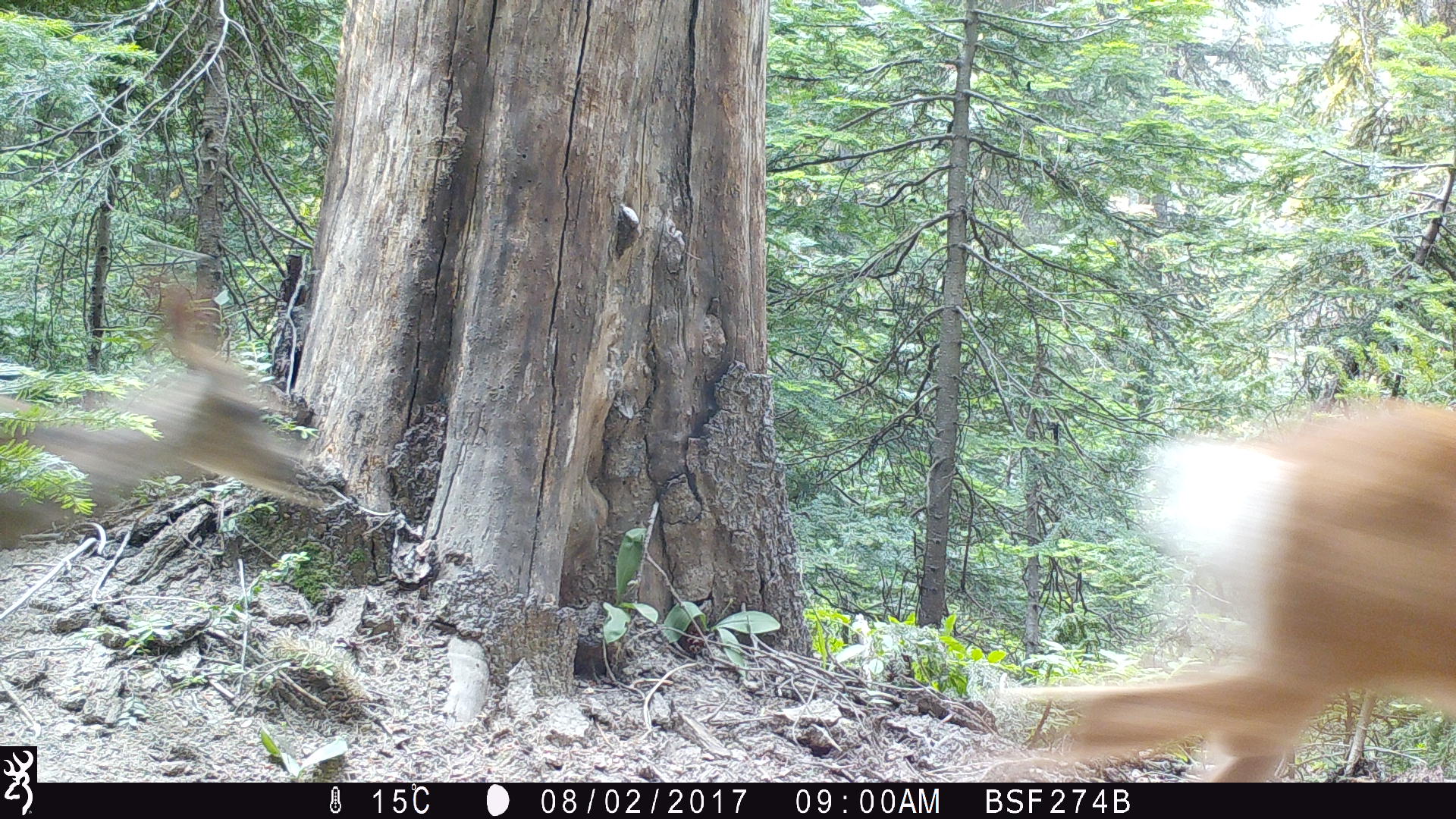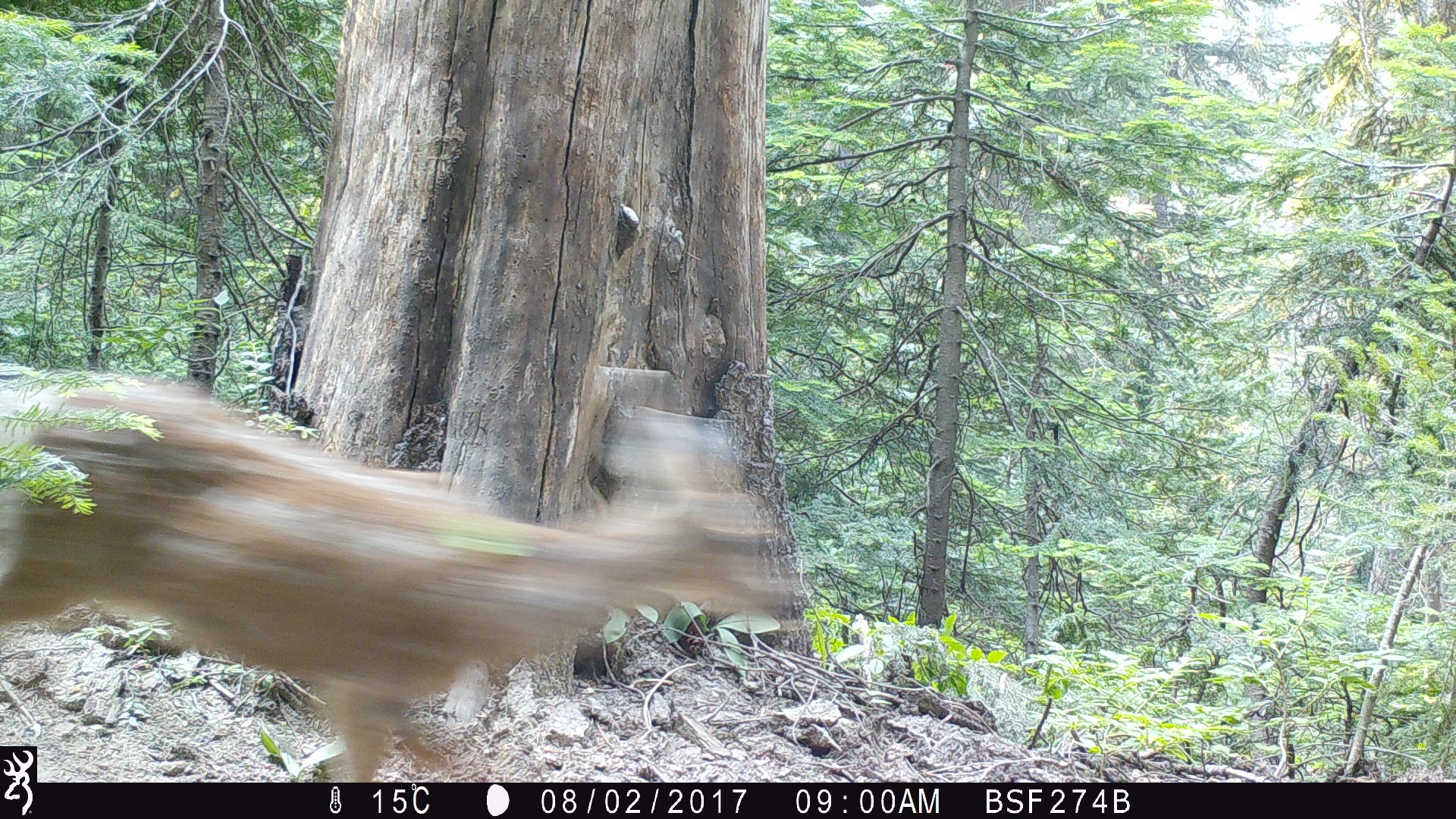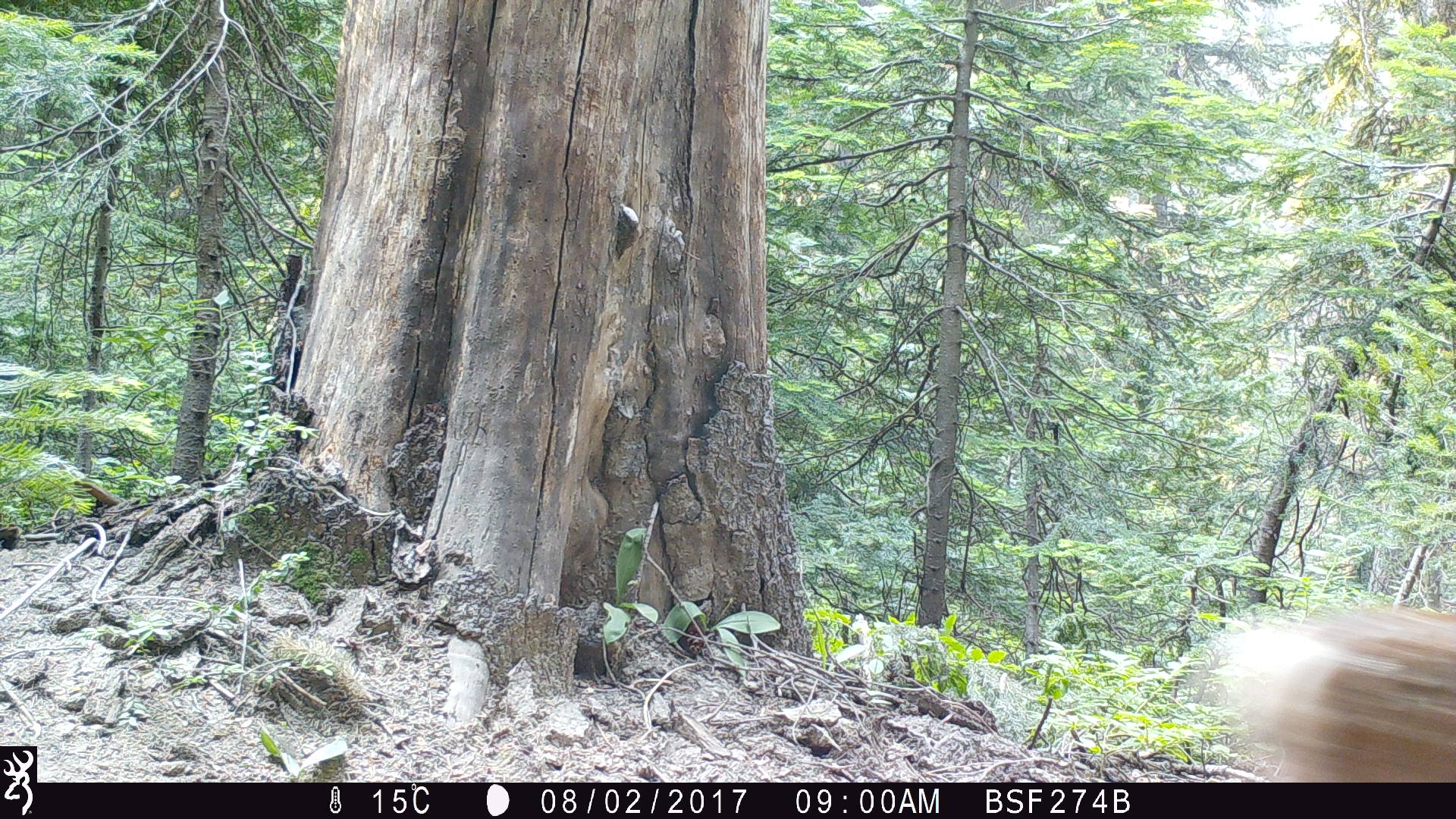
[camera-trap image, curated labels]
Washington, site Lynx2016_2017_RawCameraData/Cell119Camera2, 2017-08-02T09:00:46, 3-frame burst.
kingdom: Animalia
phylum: Chordata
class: Mammalia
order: Artiodactyla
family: Cervidae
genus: Odocoileus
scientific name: Odocoileus hemionus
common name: mule deer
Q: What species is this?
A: Odocoileus hemionus (mule deer).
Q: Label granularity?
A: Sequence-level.